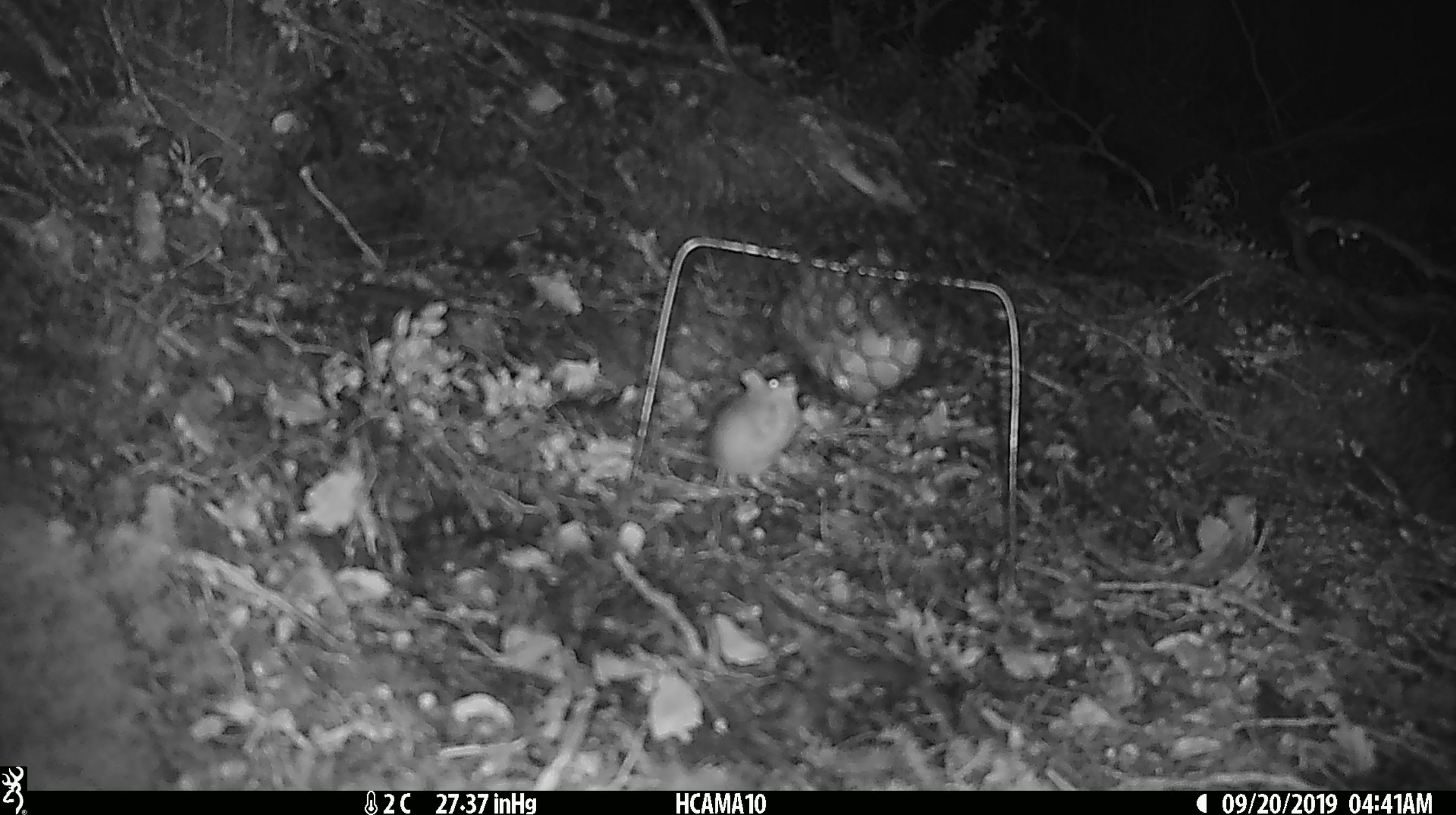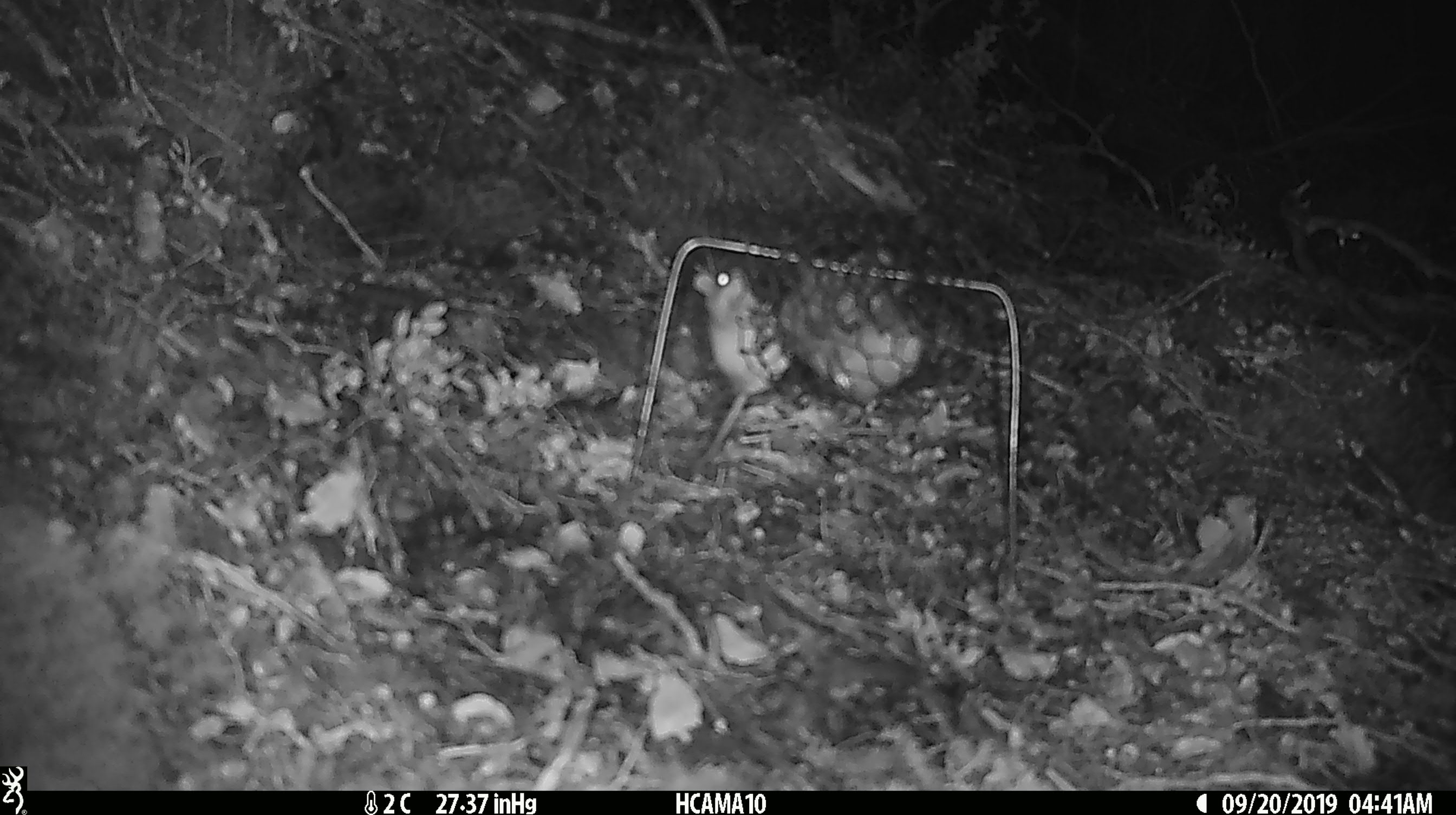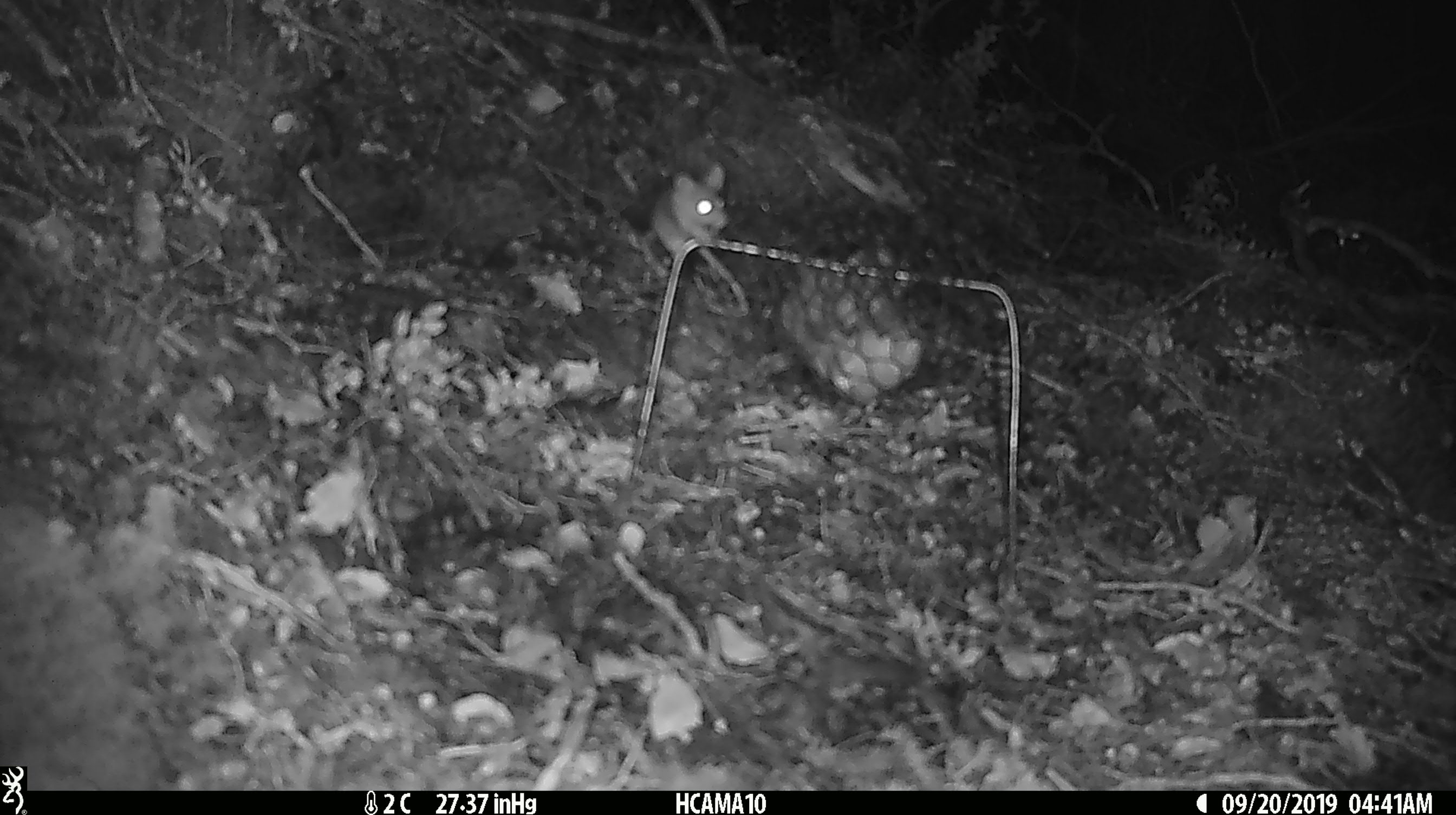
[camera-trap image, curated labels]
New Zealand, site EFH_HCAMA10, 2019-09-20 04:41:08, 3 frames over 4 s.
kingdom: Animalia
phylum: Chordata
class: Mammalia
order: Rodentia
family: Muridae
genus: Mus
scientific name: Mus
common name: mouse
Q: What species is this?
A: Mouse (Mus).